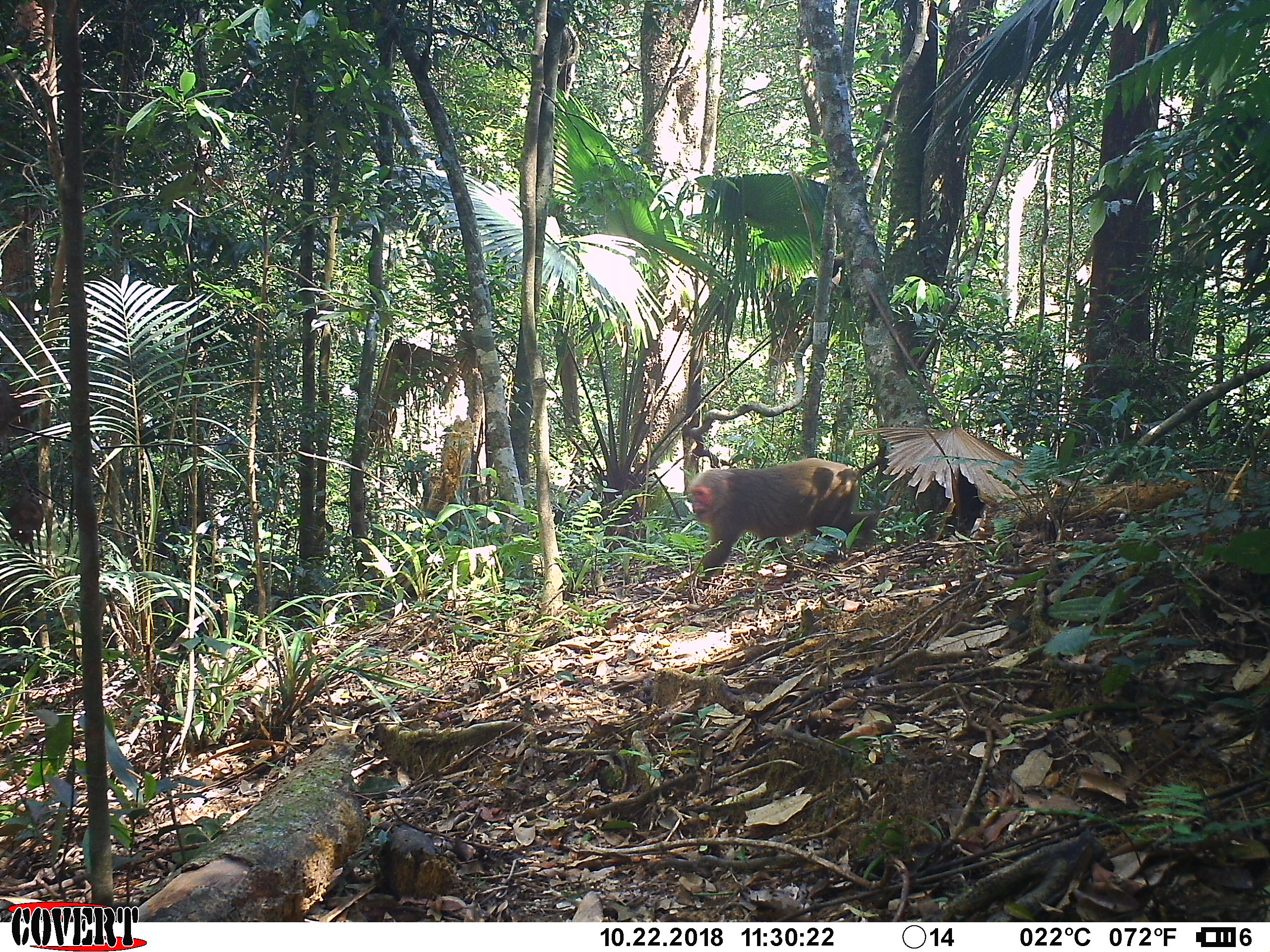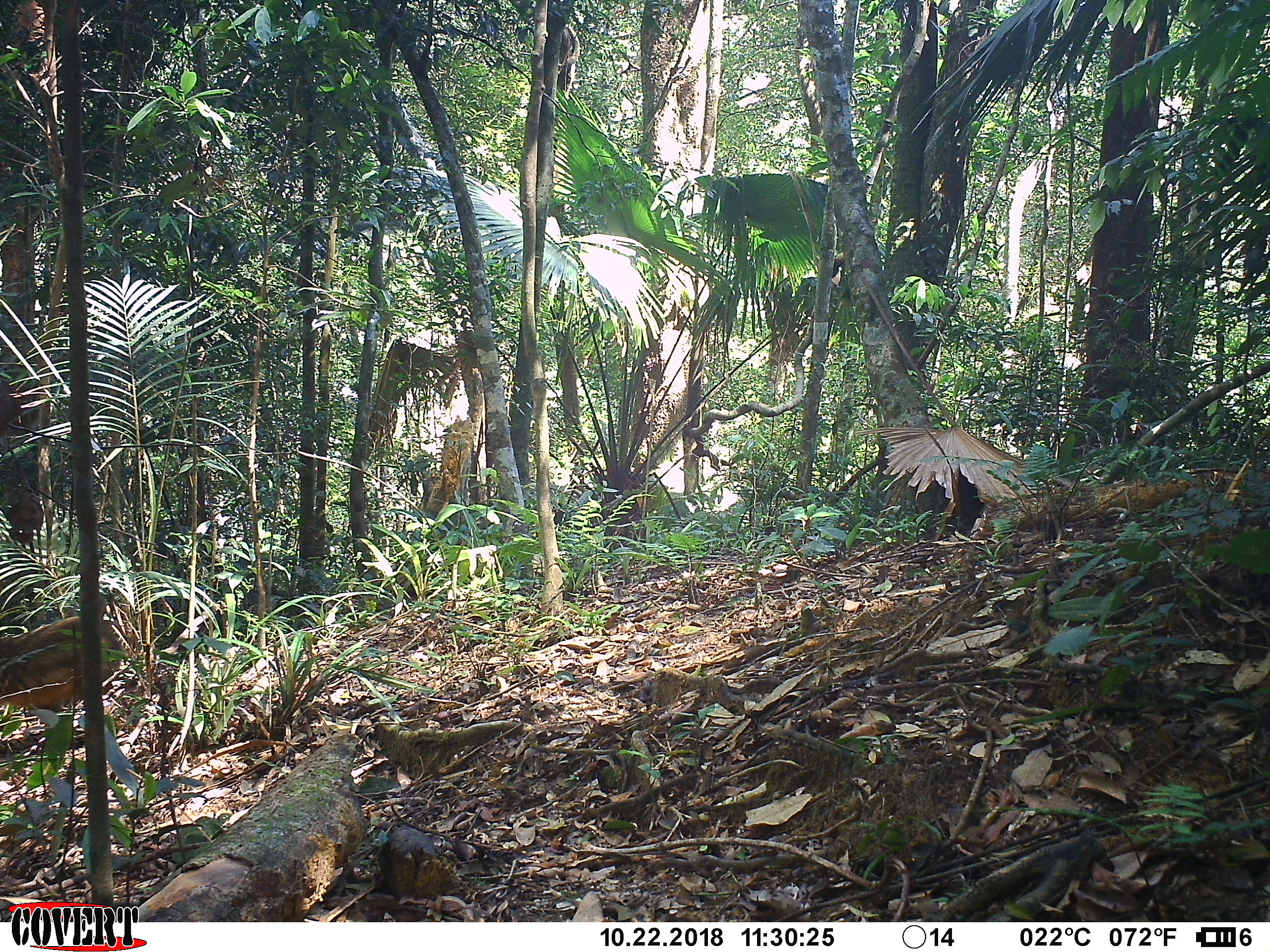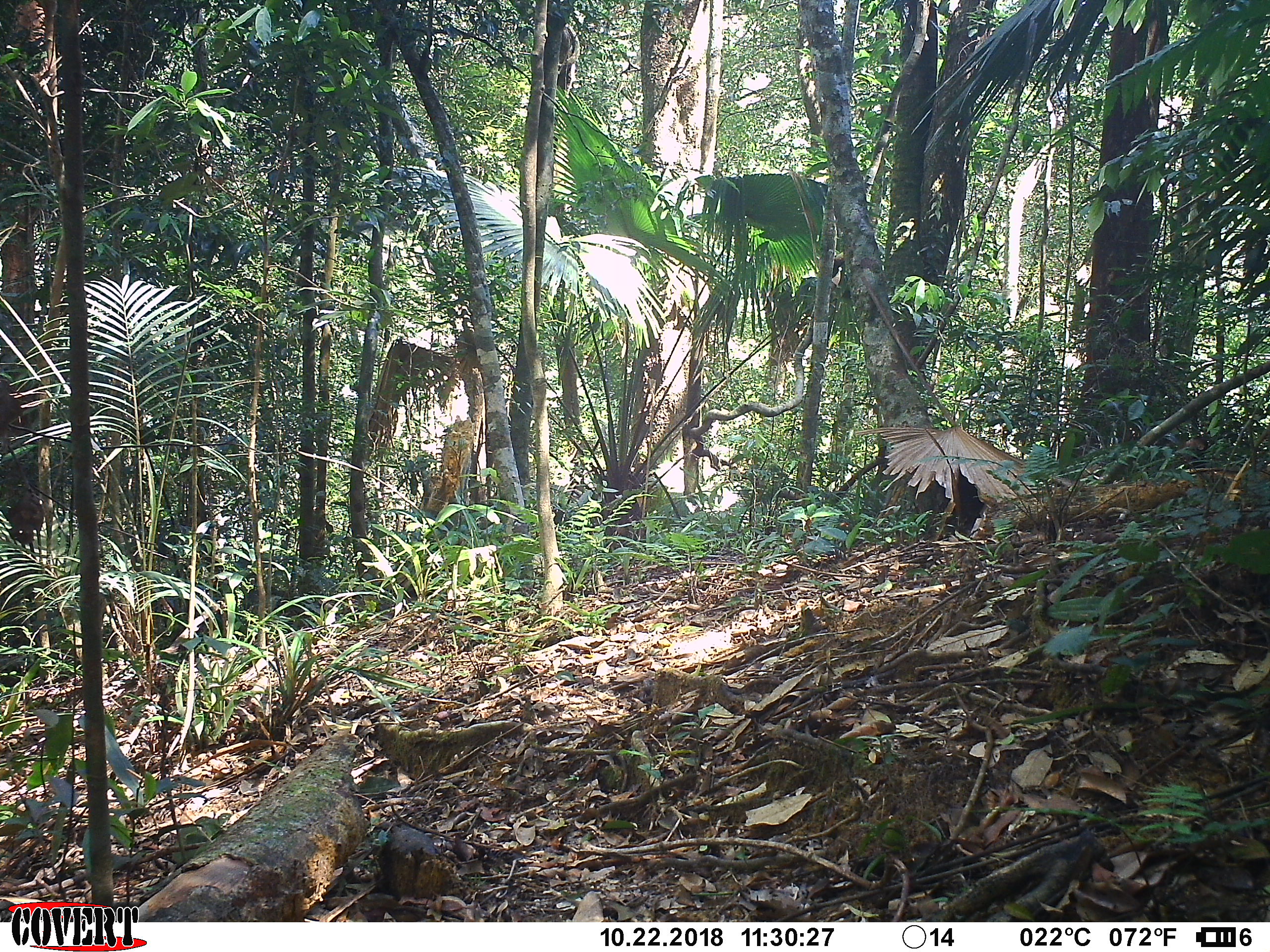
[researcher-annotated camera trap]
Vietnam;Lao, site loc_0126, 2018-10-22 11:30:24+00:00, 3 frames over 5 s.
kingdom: Animalia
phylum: Chordata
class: Mammalia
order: Primates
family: Cercopithecidae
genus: Macaca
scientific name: Macaca arctoides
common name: stump-tailed macaque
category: stump tailed macaque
Stump tailed macaque (stump-tailed macaque) (Macaca arctoides). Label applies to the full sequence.